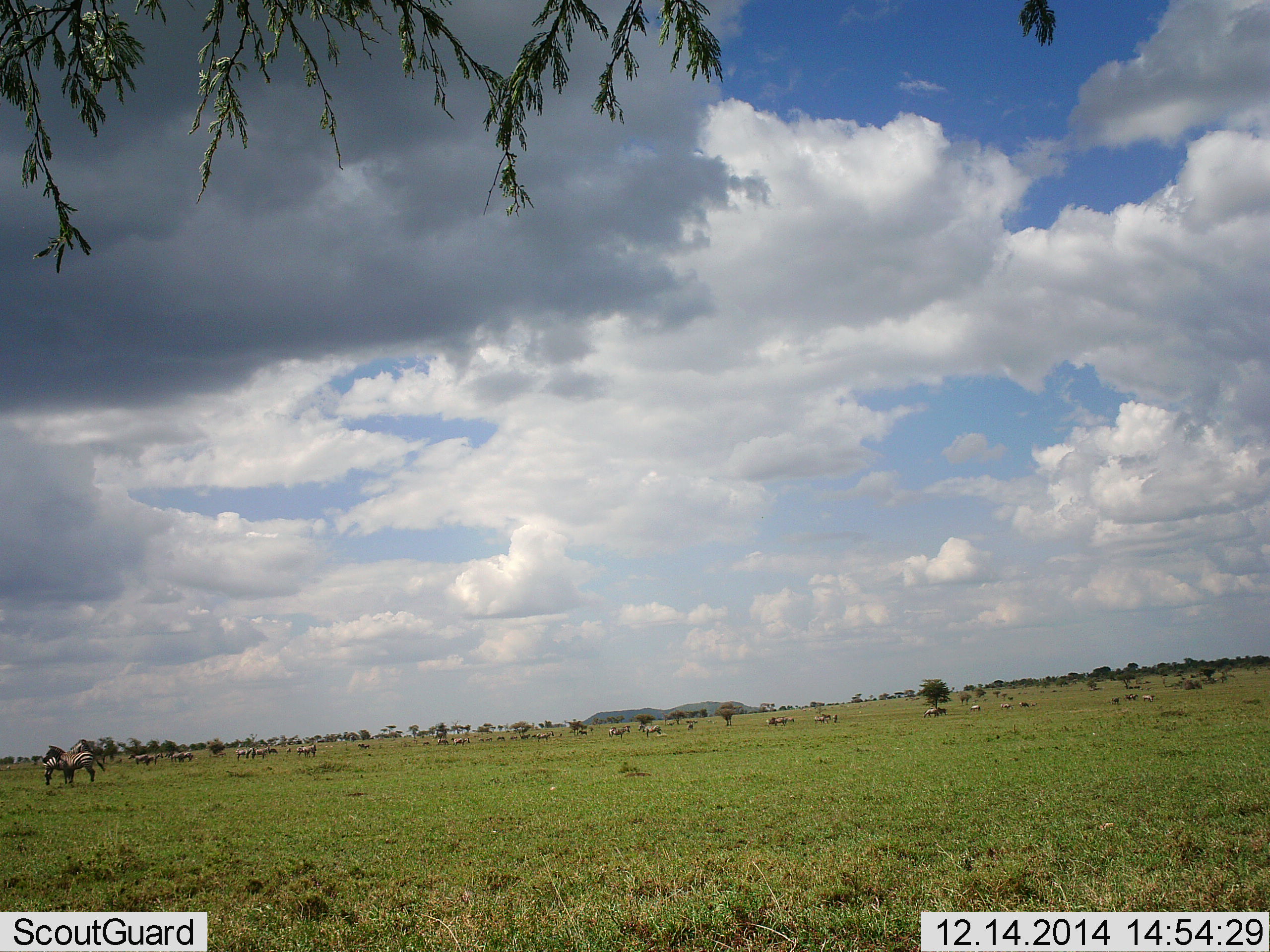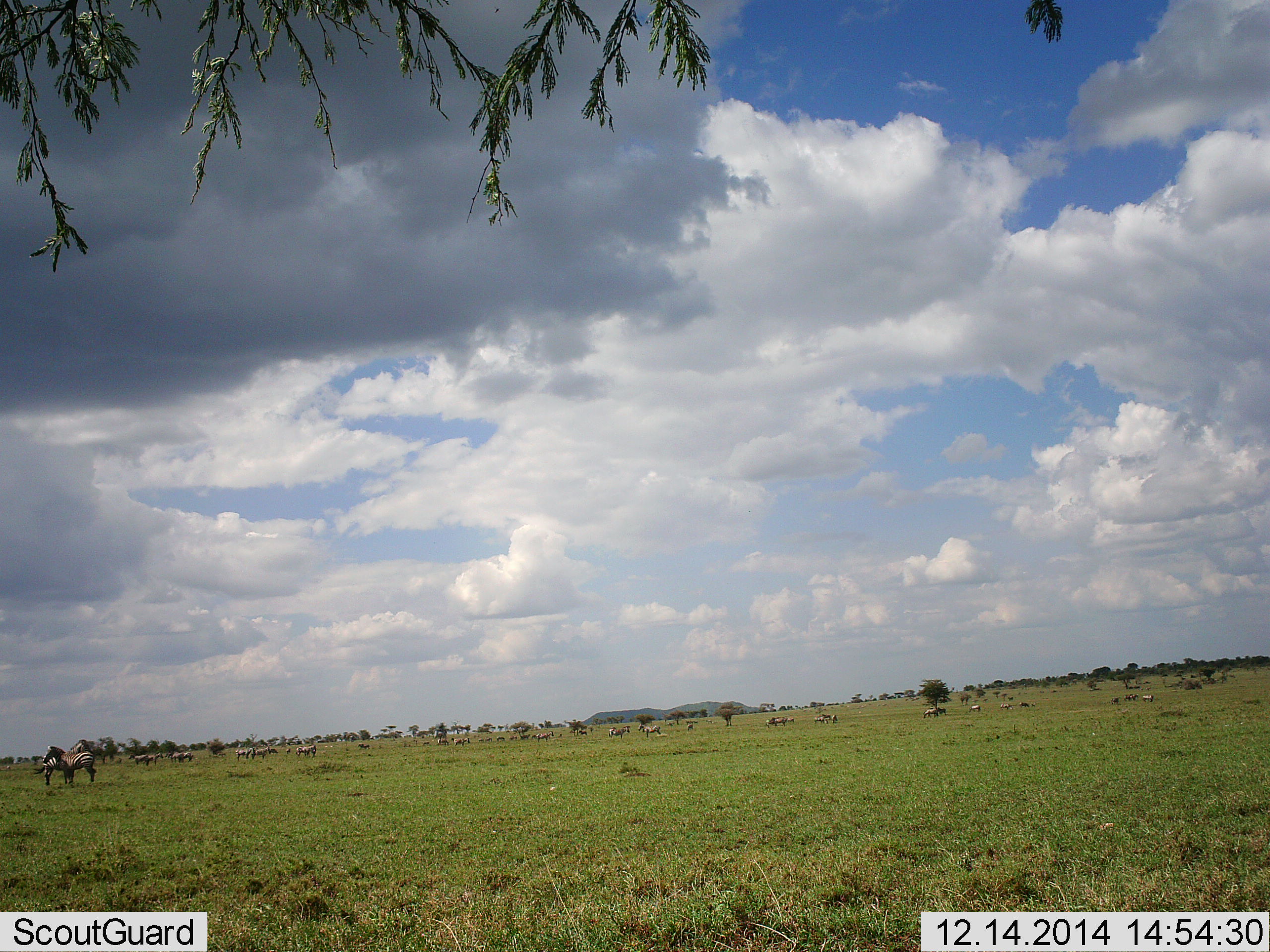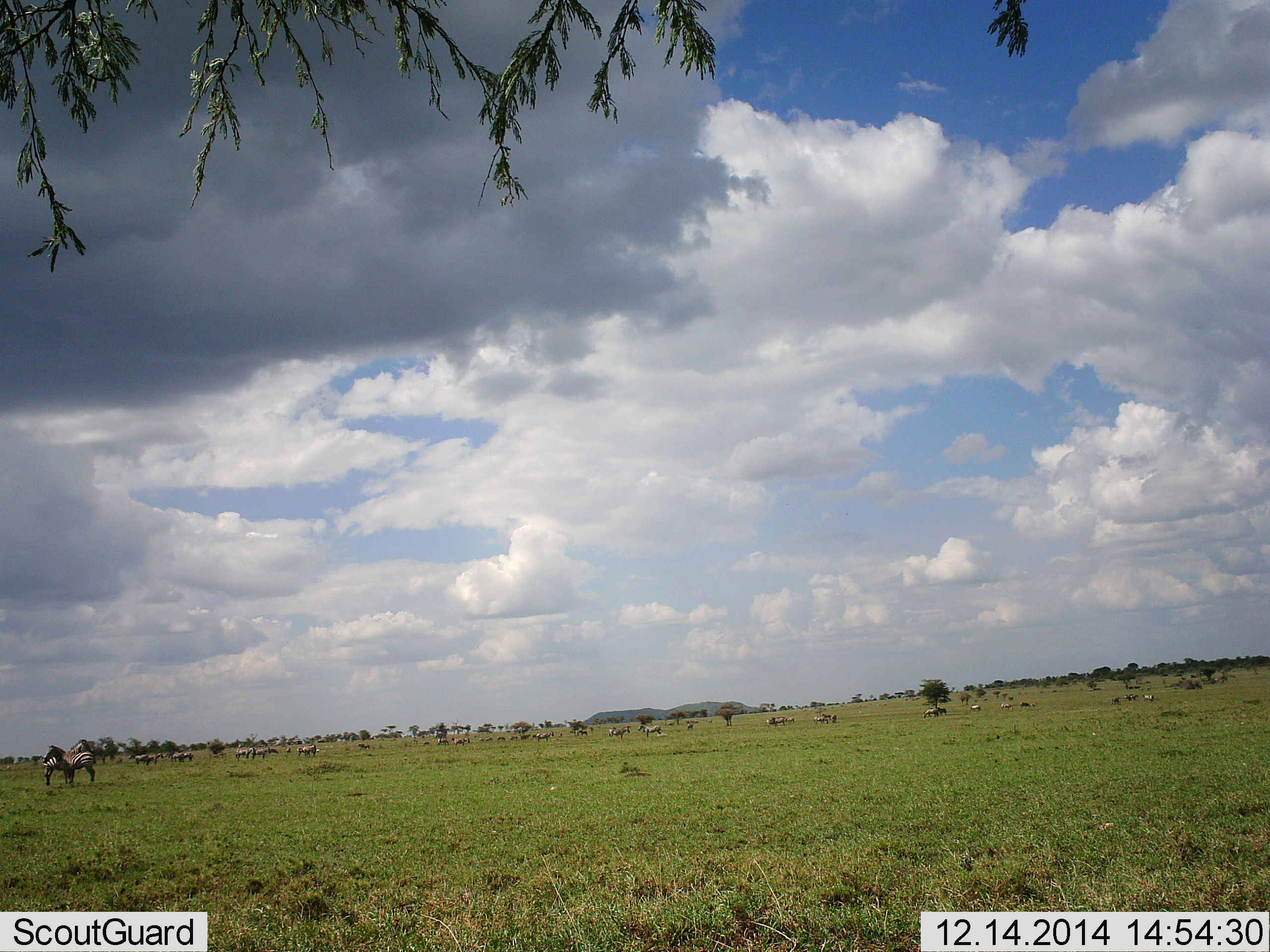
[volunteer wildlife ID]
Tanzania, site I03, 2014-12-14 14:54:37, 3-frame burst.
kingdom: Animalia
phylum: Chordata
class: Mammalia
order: Perissodactyla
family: Equidae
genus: Equus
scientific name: Equus quagga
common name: plains zebra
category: zebra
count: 11-50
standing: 90%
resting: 20%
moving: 10%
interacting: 20%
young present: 0%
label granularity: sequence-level